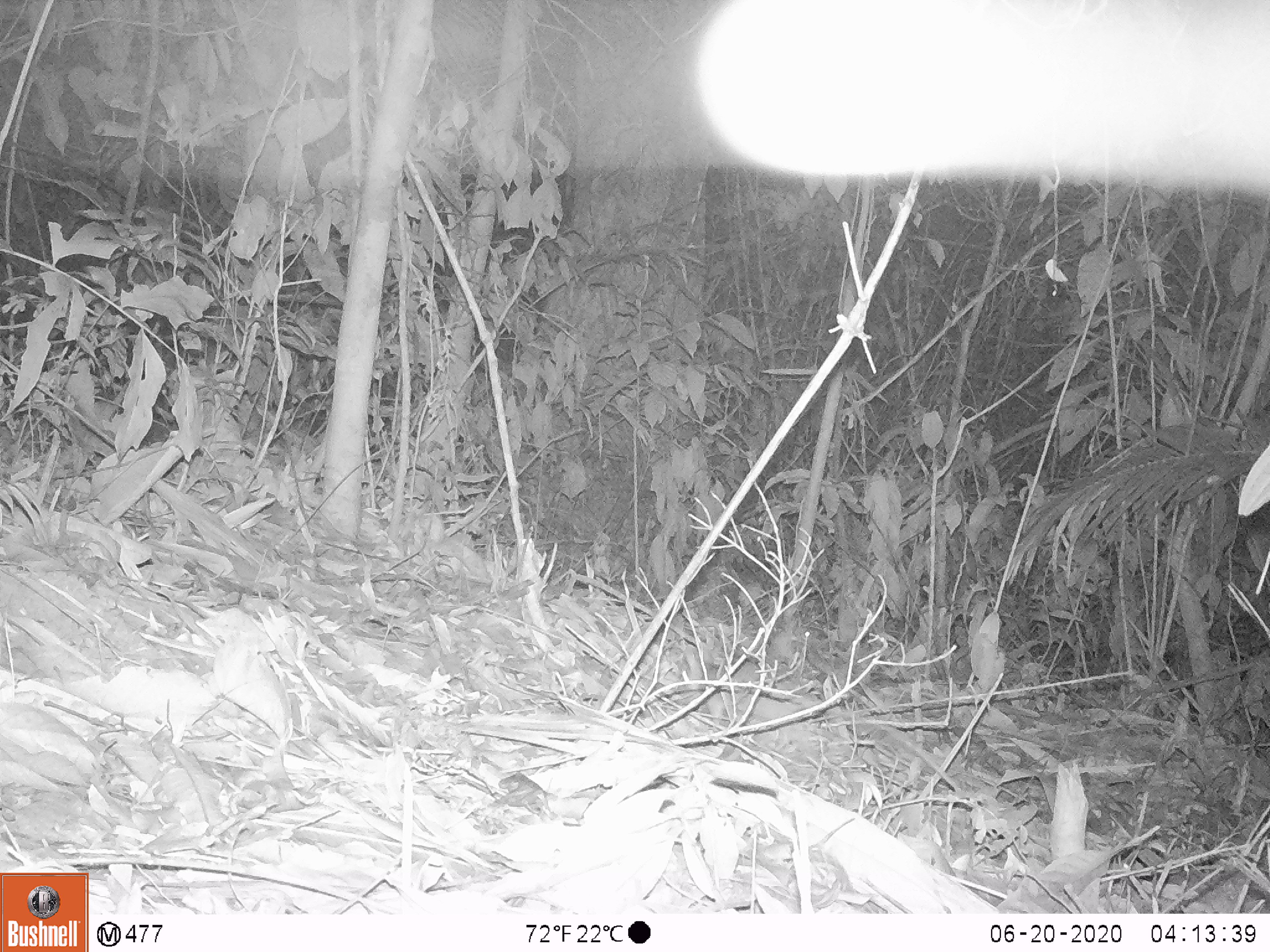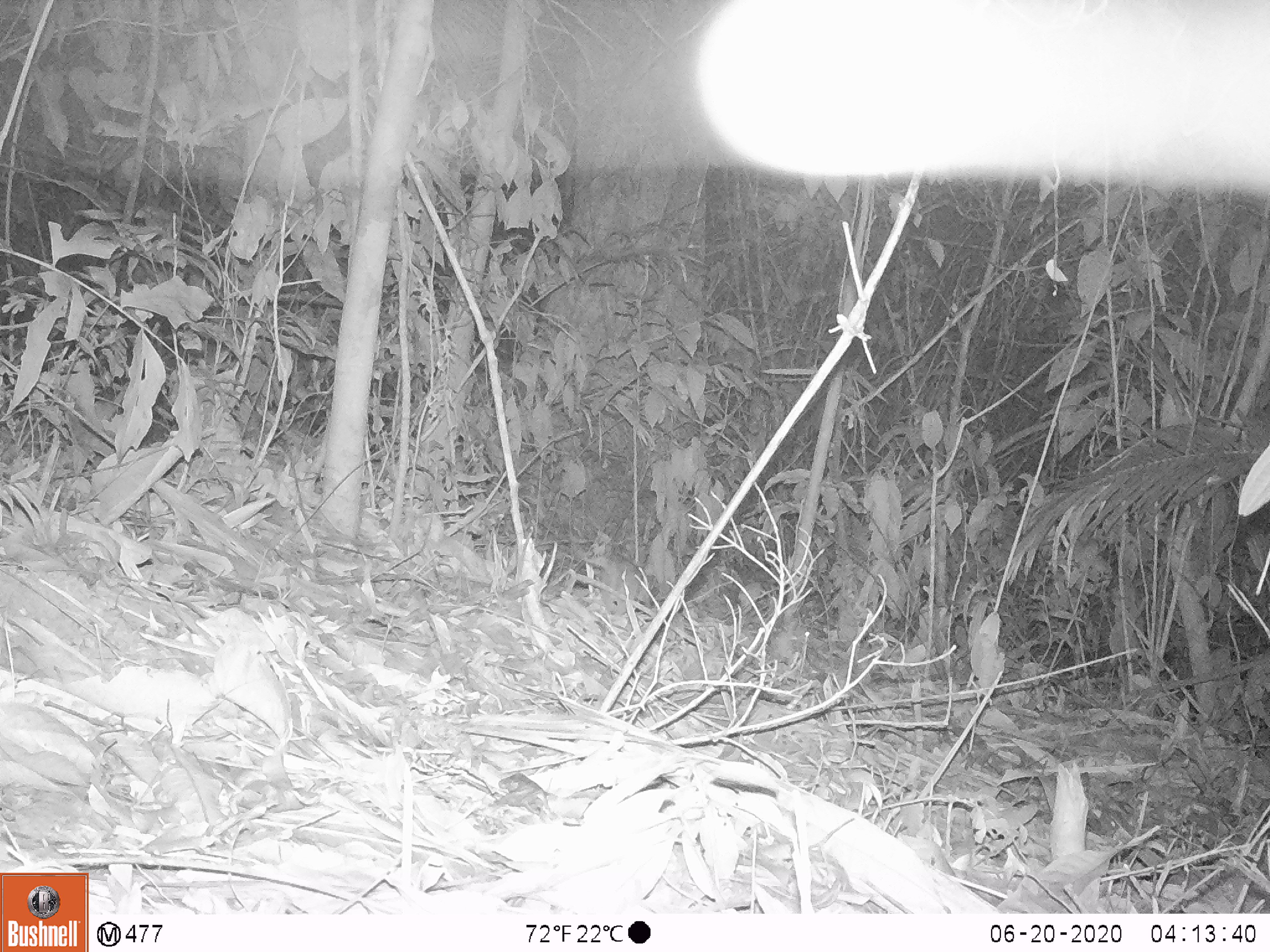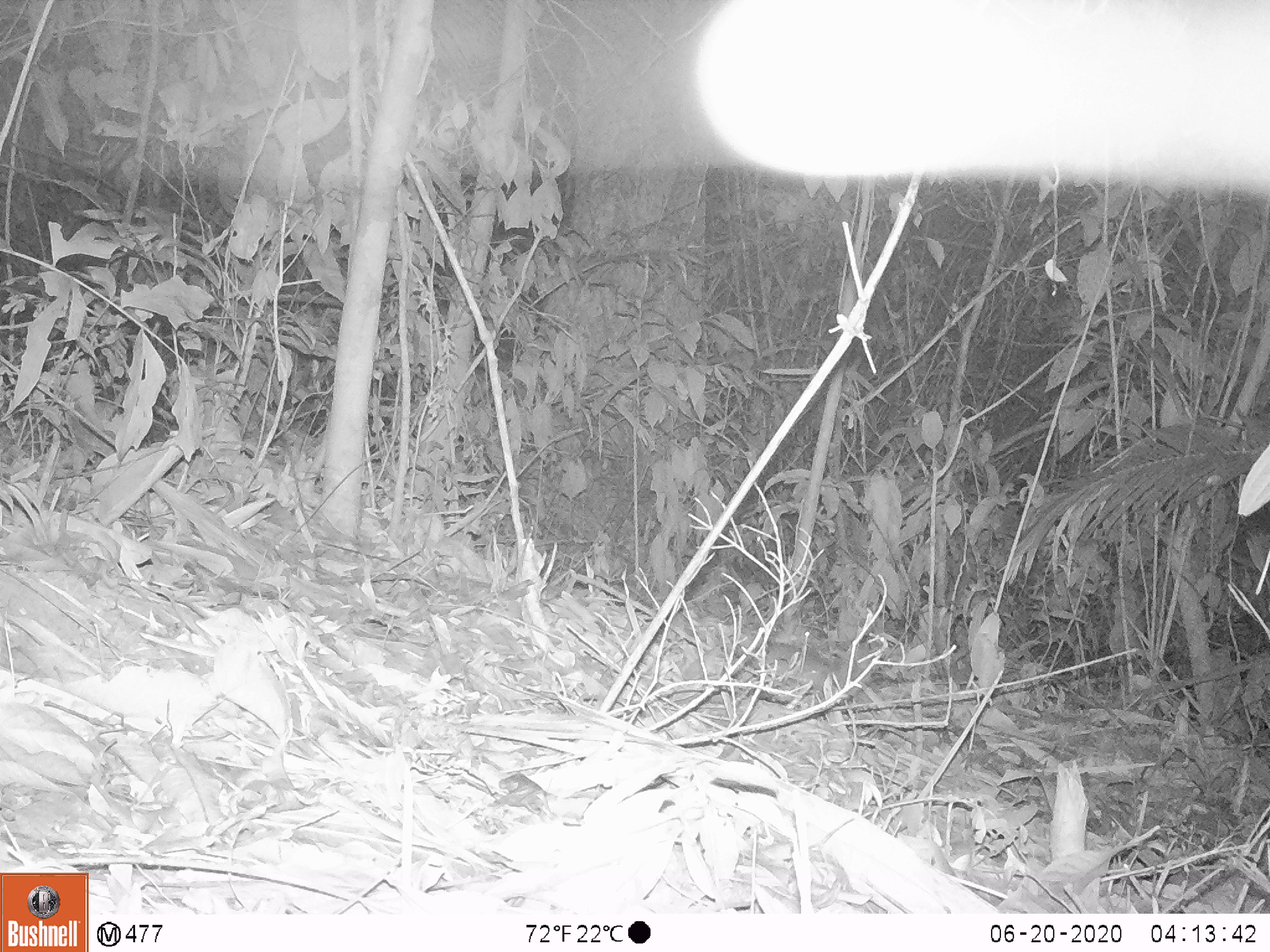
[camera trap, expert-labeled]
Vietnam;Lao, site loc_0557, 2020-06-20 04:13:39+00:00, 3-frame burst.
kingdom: Animalia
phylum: Chordata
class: Mammalia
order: Rodentia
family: Muridae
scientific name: Muridae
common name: old-world mice and rats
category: unidentified murid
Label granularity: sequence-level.